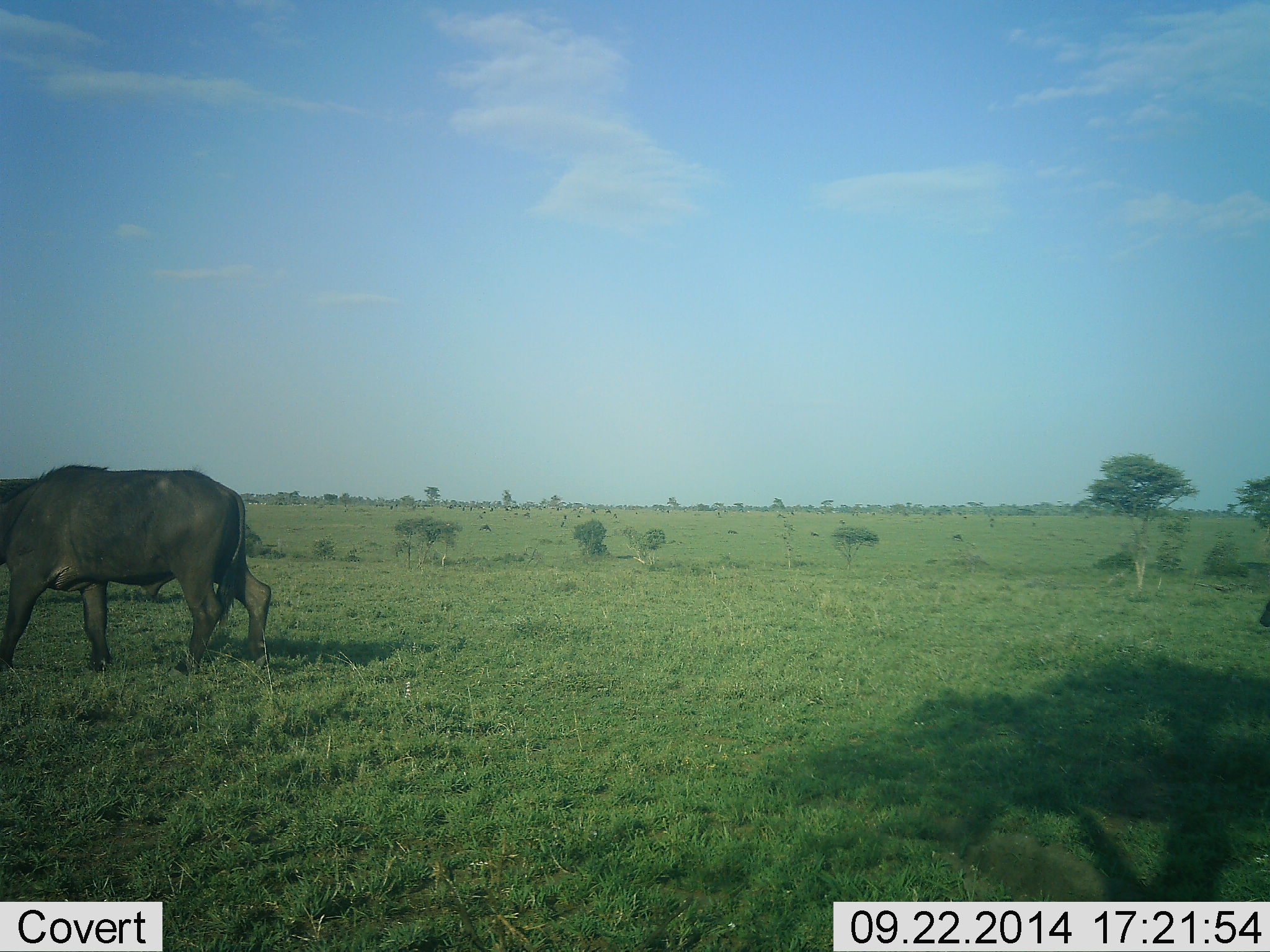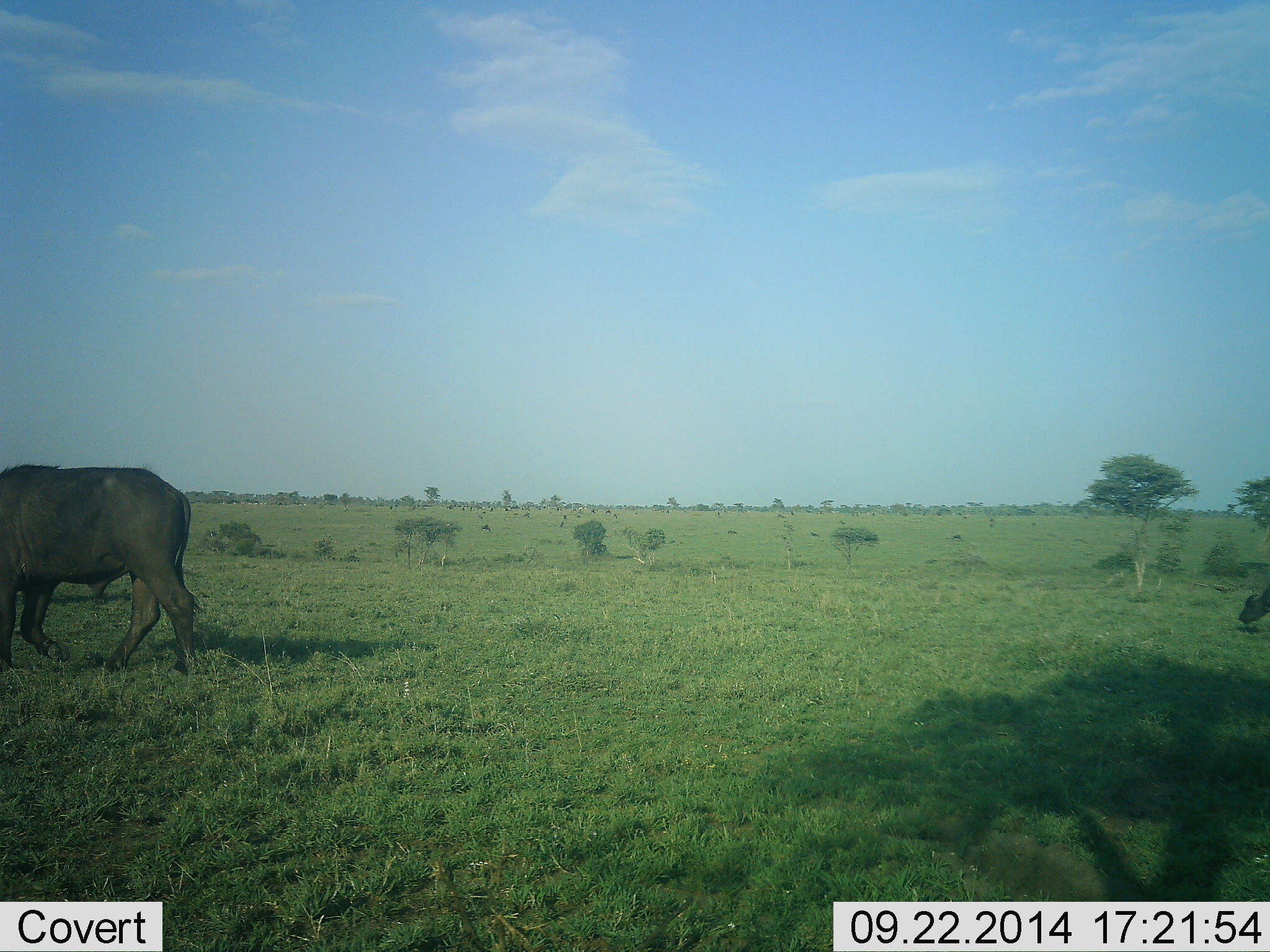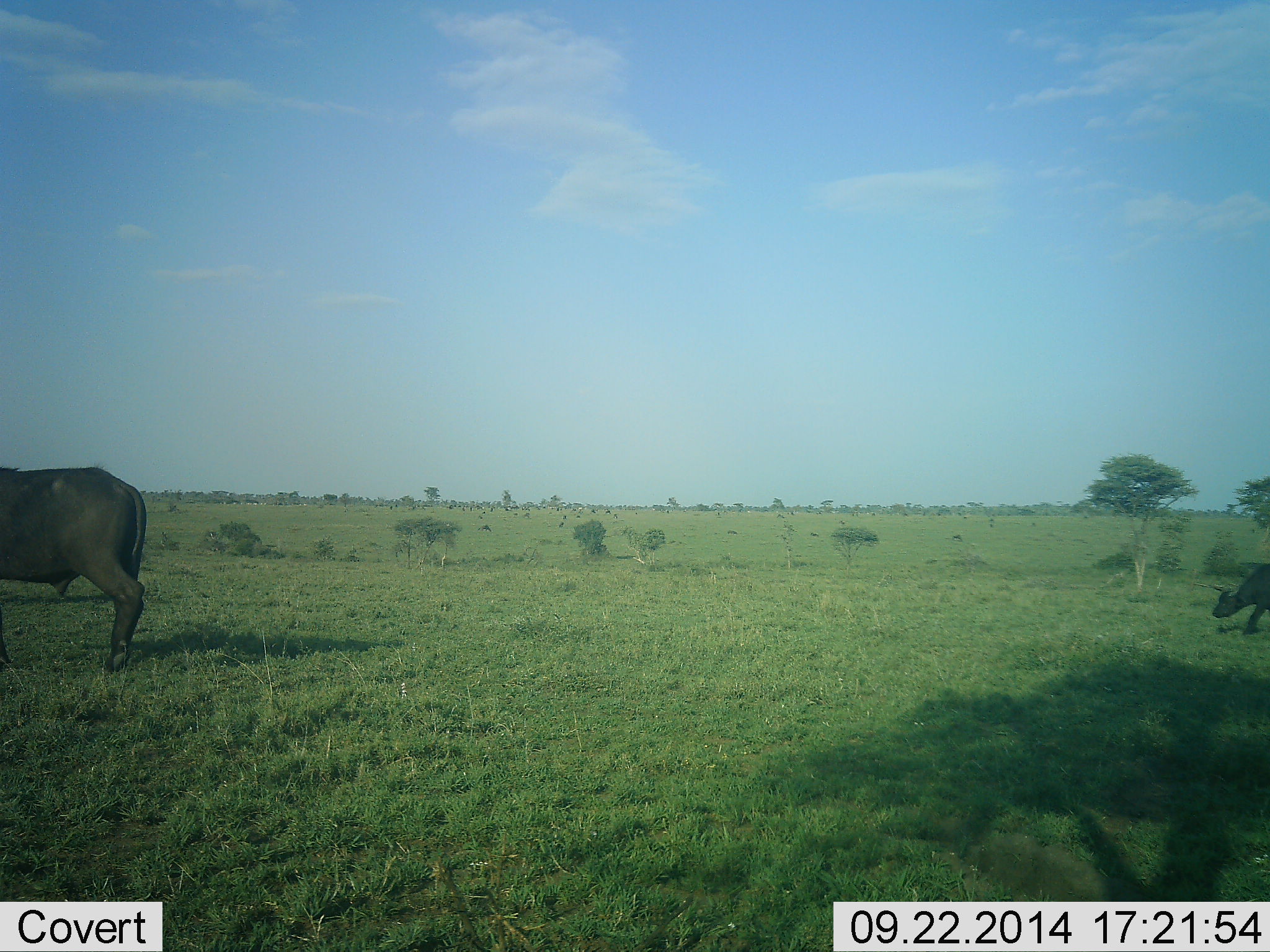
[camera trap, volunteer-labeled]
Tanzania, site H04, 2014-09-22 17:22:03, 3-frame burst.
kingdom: Animalia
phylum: Chordata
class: Mammalia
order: Artiodactyla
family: Bovidae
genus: Syncerus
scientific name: Syncerus caffer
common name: cape buffalo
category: buffalo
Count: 2.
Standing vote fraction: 10%.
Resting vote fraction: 0%.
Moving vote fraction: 80%.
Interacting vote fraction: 0%.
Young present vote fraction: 20%.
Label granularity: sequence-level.